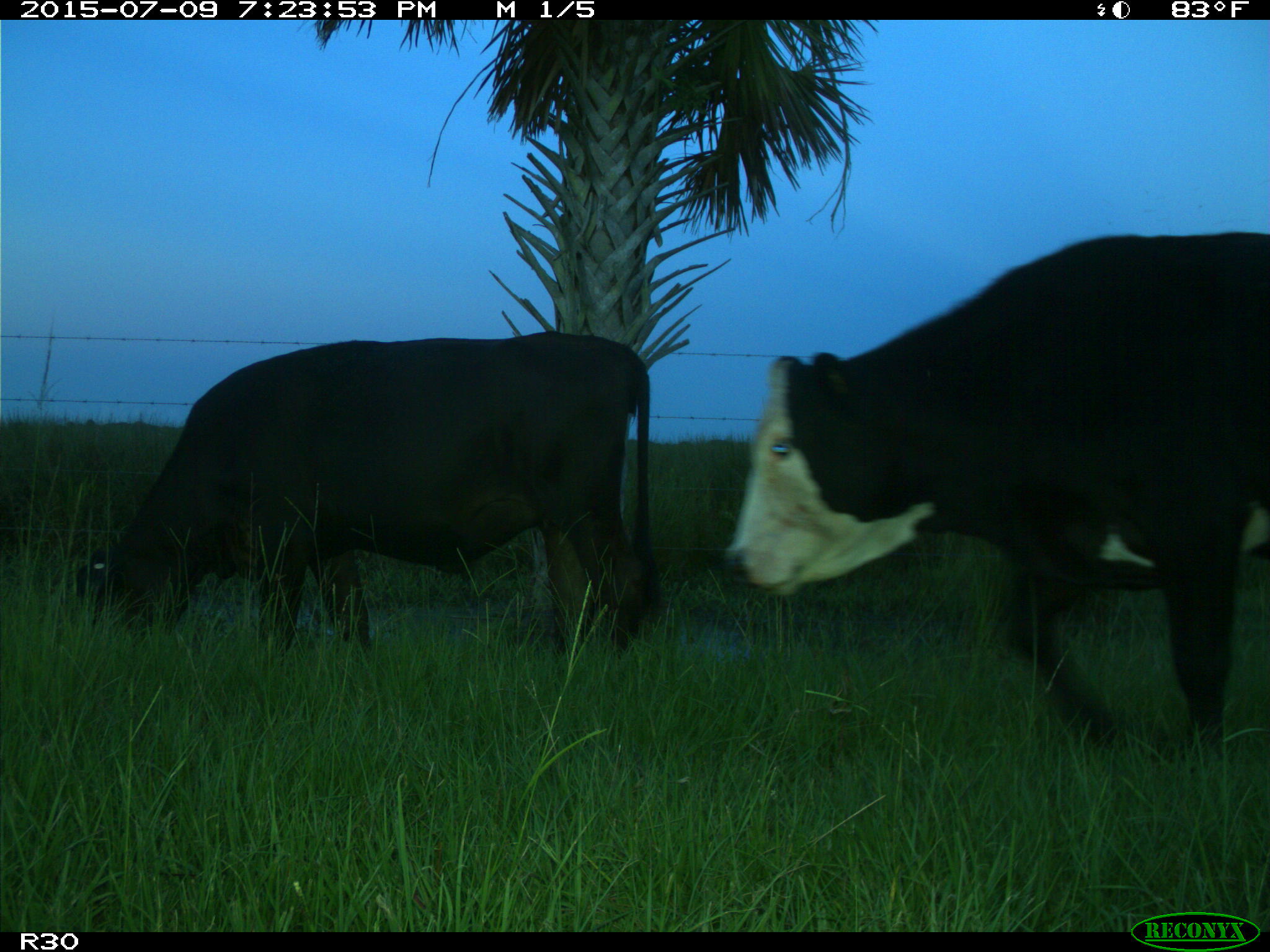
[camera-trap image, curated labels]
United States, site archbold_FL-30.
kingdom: Animalia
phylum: Chordata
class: Mammalia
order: Artiodactyla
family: Bovidae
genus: Bos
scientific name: Bos taurus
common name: domestic cow